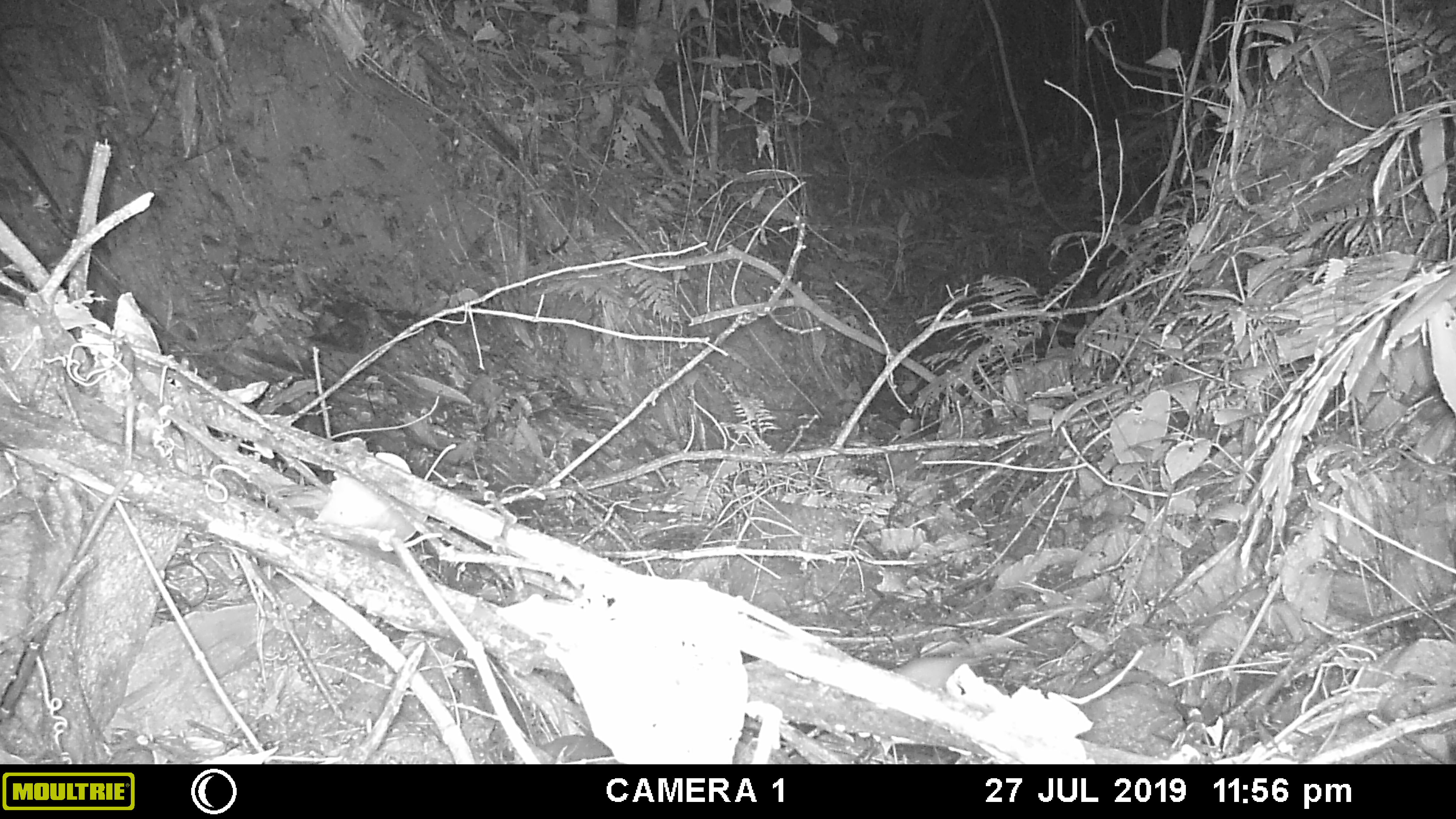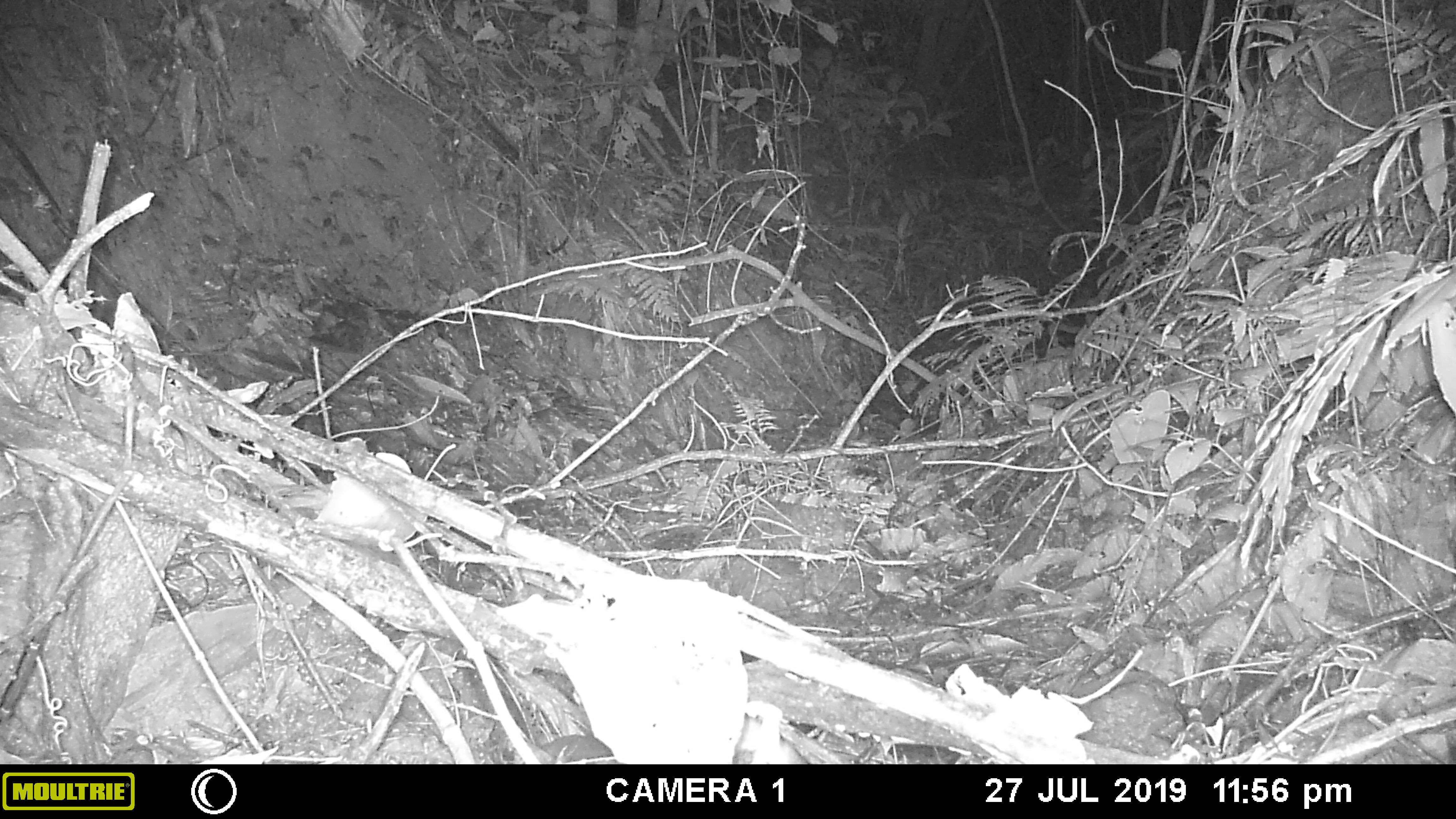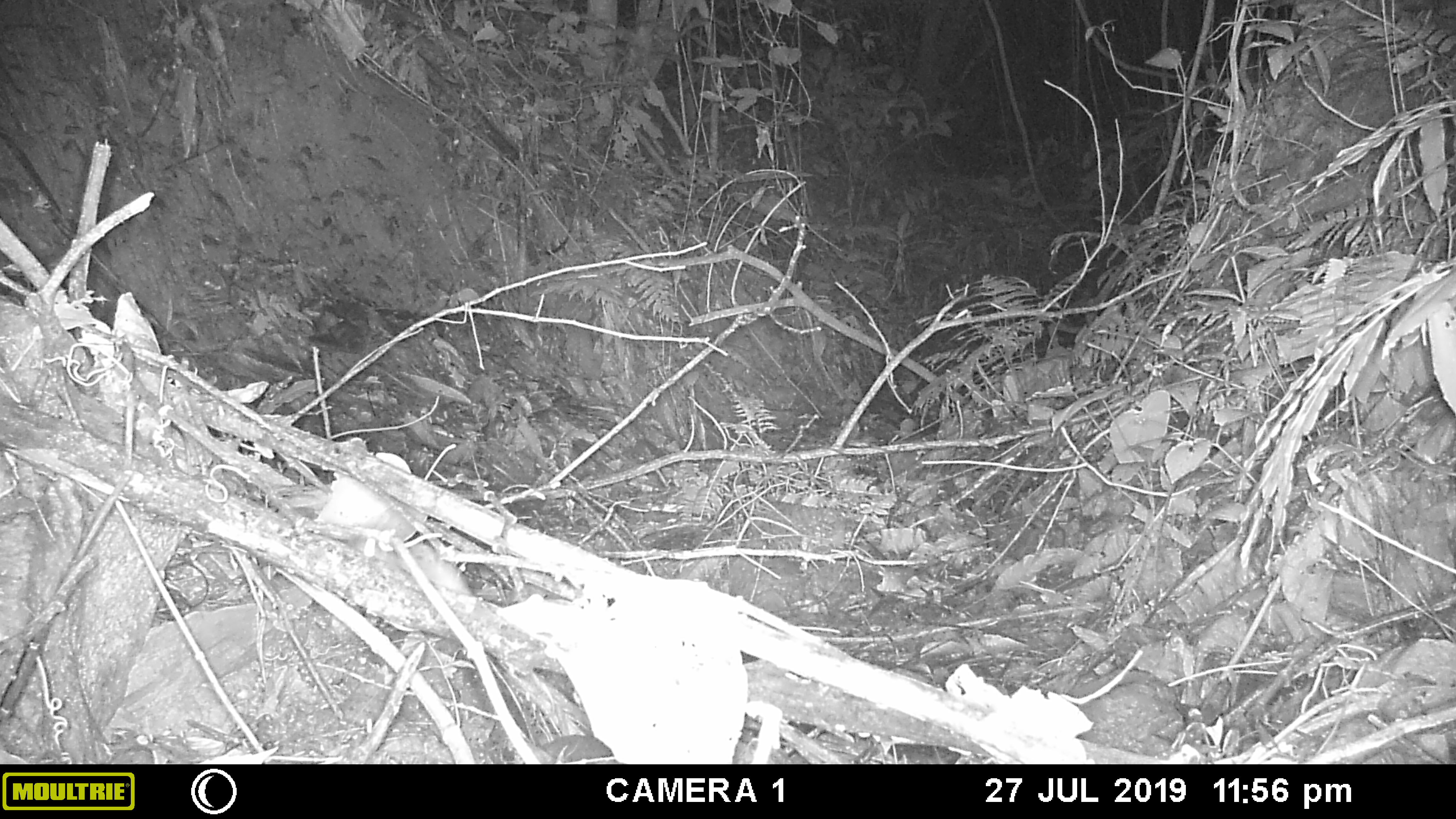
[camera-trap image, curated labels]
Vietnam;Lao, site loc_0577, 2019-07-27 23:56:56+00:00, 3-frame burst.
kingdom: Animalia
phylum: Chordata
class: Mammalia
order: Rodentia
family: Muridae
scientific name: Muridae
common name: old-world mice and rats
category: unidentified murid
Unidentified murid (old-world mice and rats) (Muridae). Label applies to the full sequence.